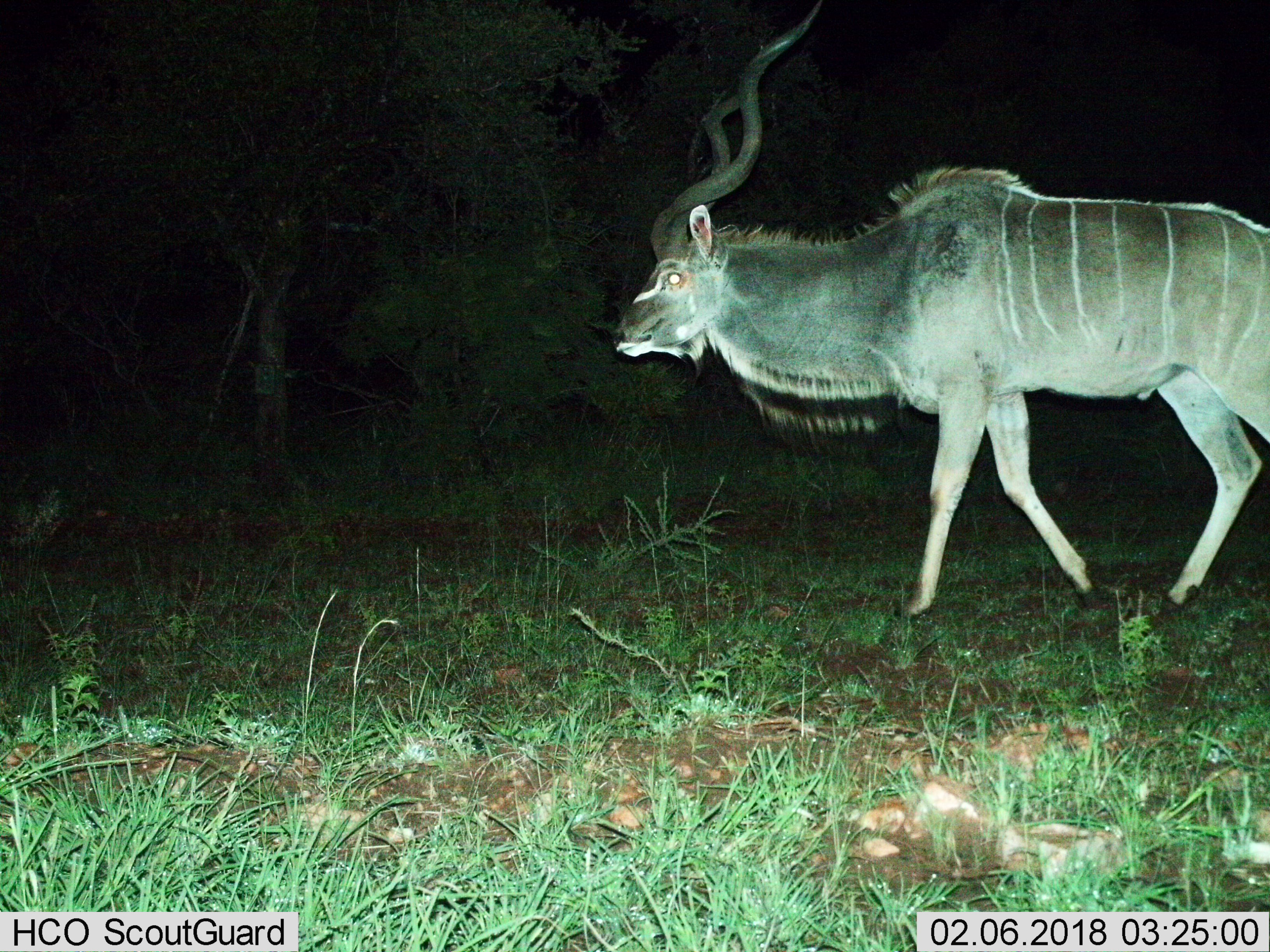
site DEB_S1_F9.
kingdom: Animalia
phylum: Chordata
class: Mammalia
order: Artiodactyla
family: Bovidae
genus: Tragelaphus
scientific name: Tragelaphus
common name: kudu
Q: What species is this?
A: Kudu (Tragelaphus).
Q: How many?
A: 1.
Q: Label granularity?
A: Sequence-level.